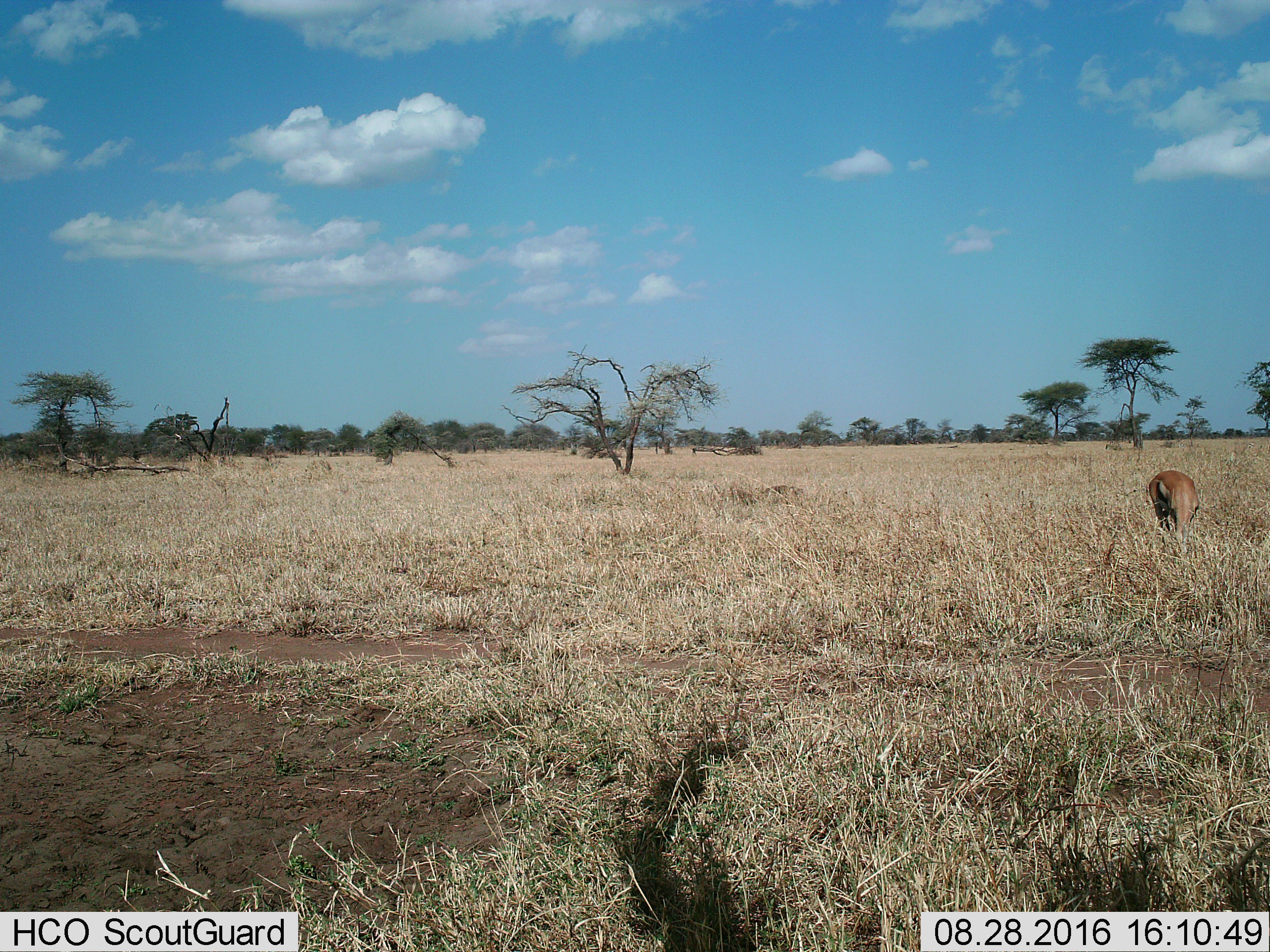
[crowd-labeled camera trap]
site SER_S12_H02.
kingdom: Animalia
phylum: Chordata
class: Mammalia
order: Artiodactyla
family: Bovidae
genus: Eudorcas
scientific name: Eudorcas thomsonii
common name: thomson's gazelle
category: gazellethomsons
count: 1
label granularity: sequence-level